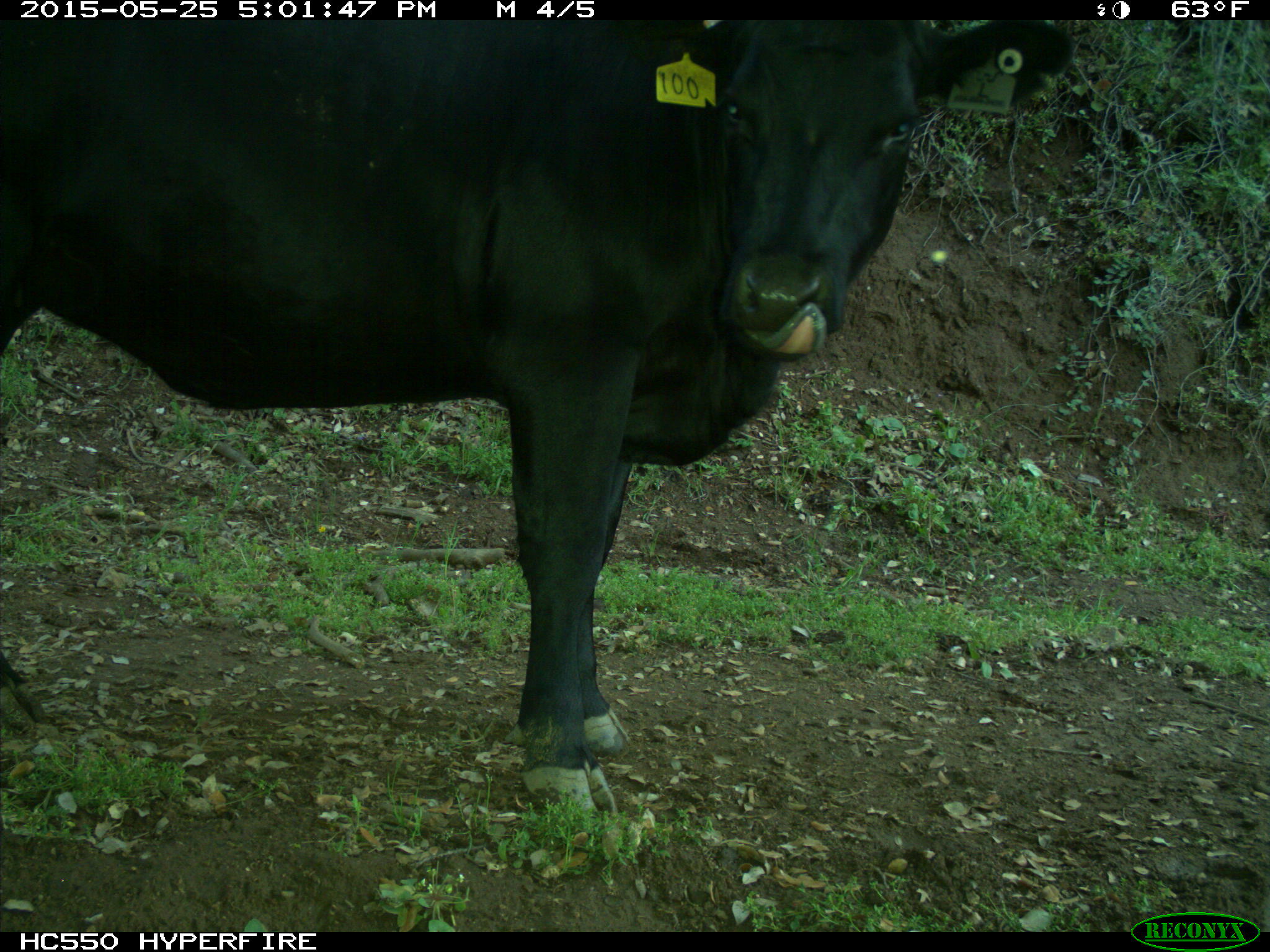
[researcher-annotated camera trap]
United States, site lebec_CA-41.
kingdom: Animalia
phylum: Chordata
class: Mammalia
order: Artiodactyla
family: Bovidae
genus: Bos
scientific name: Bos taurus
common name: domestic cow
Bos taurus (domestic cow).